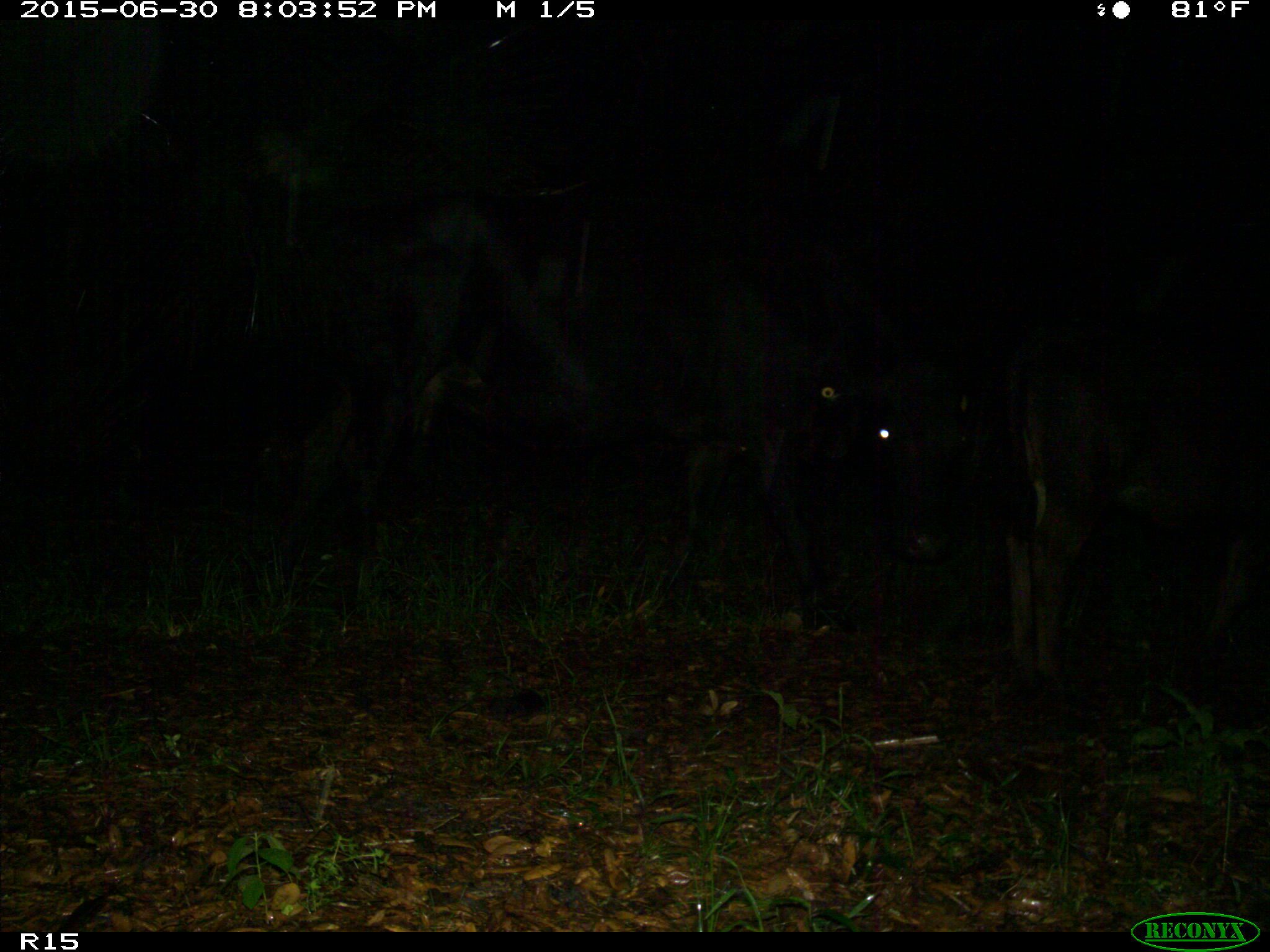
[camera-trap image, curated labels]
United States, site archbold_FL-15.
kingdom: Animalia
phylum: Chordata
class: Mammalia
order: Artiodactyla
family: Bovidae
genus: Bos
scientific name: Bos taurus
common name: domestic cow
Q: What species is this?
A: Bos taurus (domestic cow).